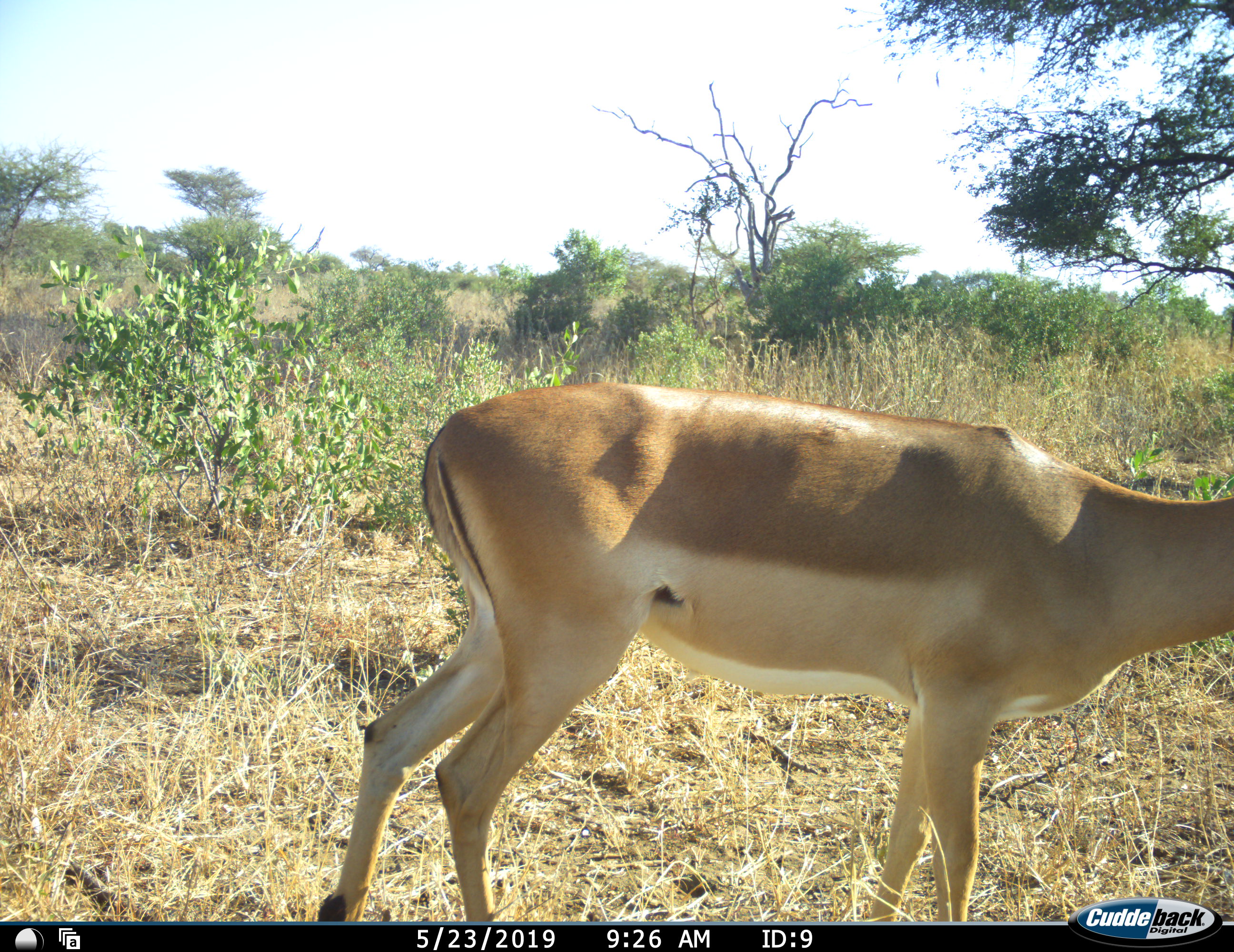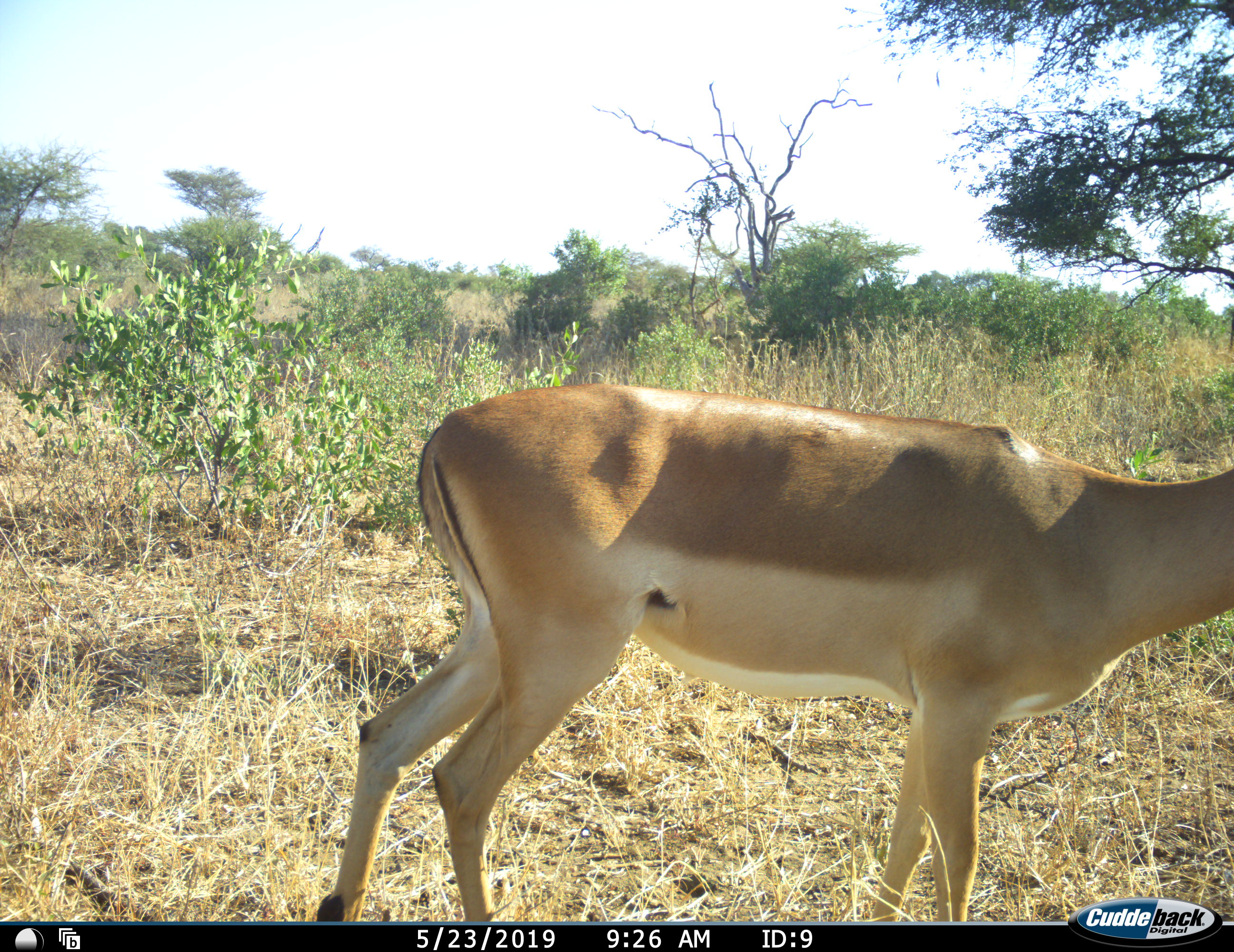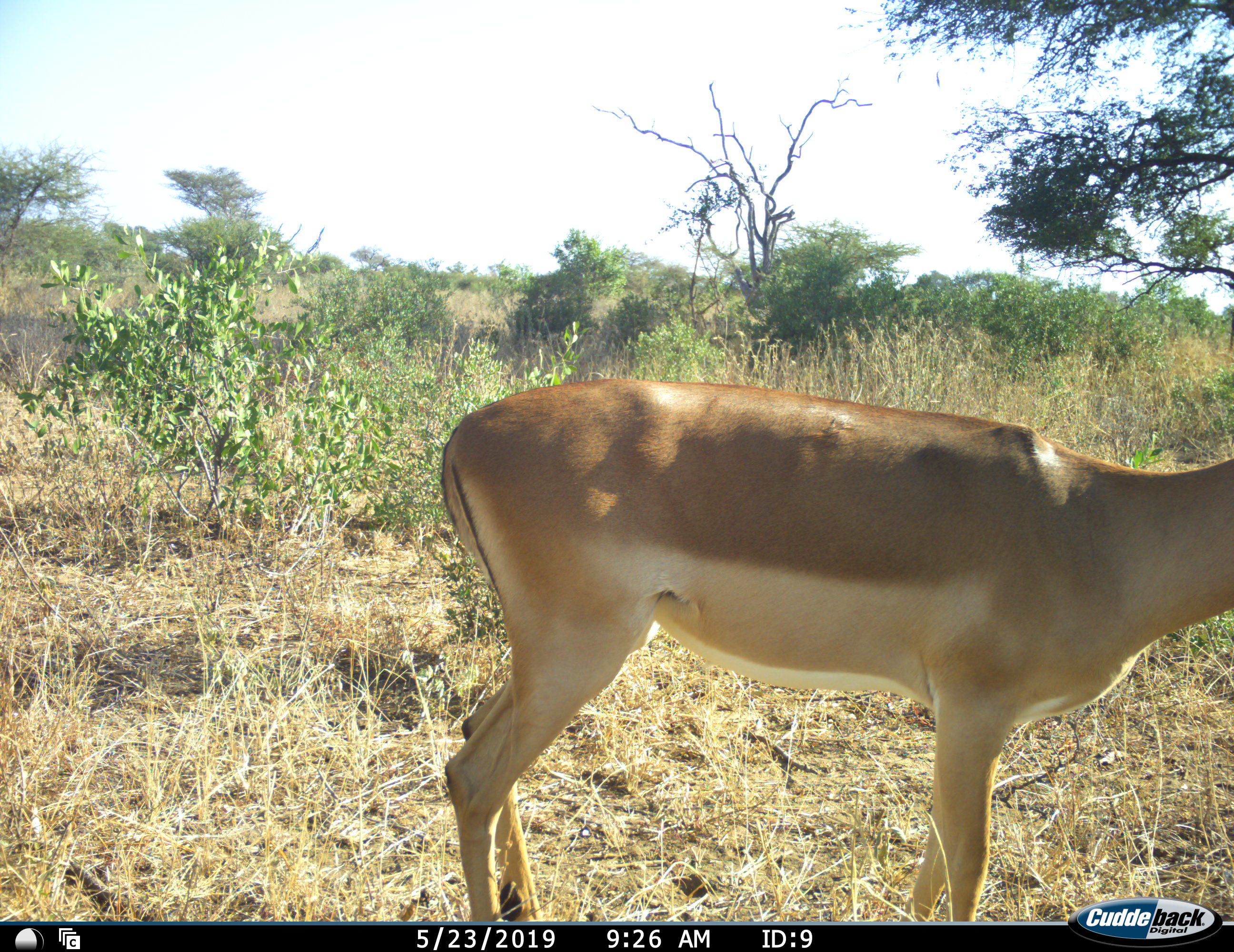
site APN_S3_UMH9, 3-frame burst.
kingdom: Animalia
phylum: Chordata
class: Mammalia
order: Artiodactyla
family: Bovidae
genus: Aepyceros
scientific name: Aepyceros melampus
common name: impala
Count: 1.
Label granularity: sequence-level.